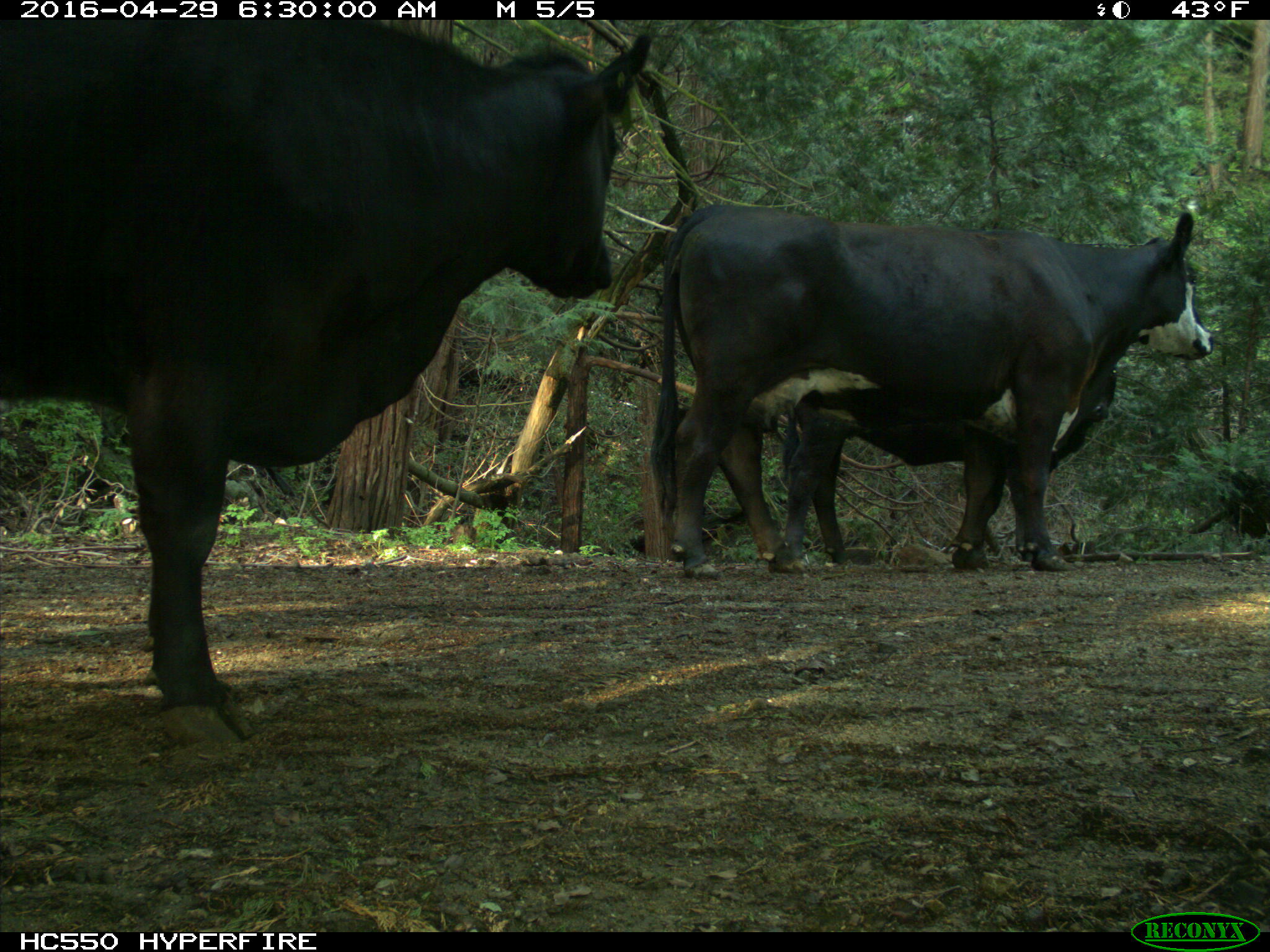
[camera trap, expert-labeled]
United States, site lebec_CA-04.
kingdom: Animalia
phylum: Chordata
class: Mammalia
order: Artiodactyla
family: Bovidae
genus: Bos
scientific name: Bos taurus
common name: domestic cow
Bos taurus (domestic cow).